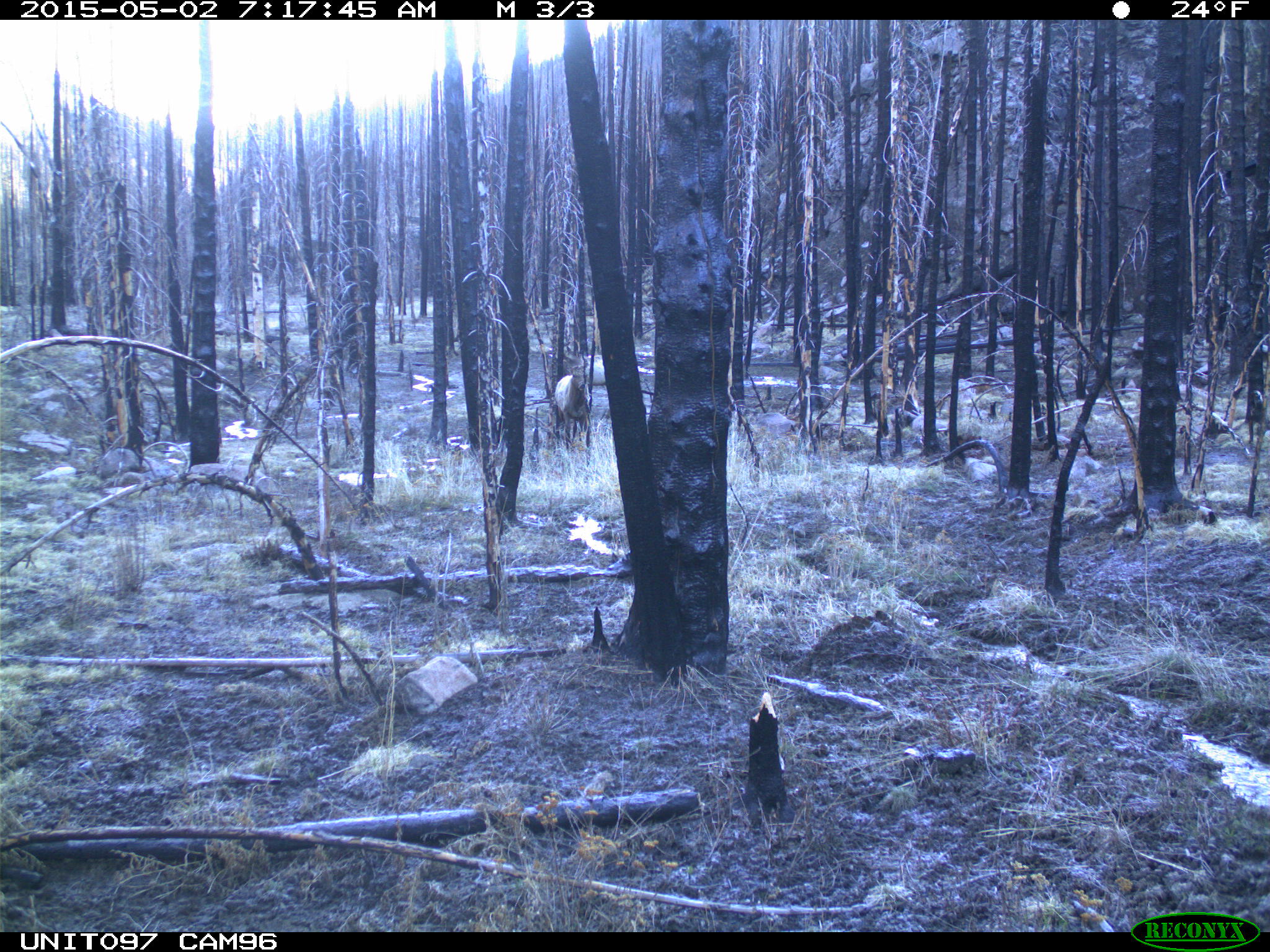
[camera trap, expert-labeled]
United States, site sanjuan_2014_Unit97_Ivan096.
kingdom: Animalia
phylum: Chordata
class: Mammalia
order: Artiodactyla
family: Cervidae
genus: Cervus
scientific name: Cervus elaphus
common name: red deer